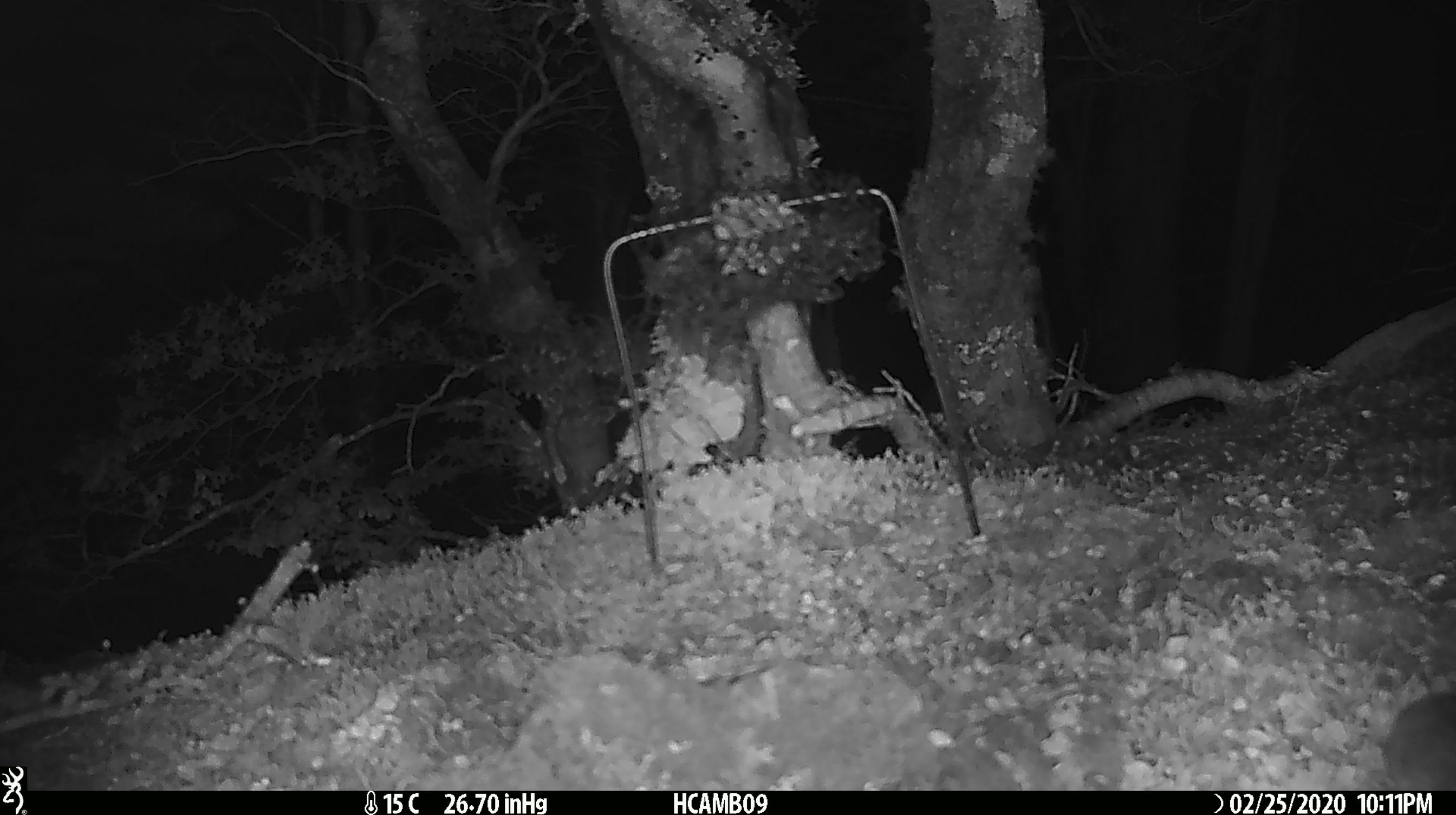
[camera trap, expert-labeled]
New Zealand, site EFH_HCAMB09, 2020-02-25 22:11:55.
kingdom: Animalia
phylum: Chordata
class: Mammalia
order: Rodentia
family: Muridae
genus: Mus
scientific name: Mus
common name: mouse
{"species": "mouse (Mus)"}